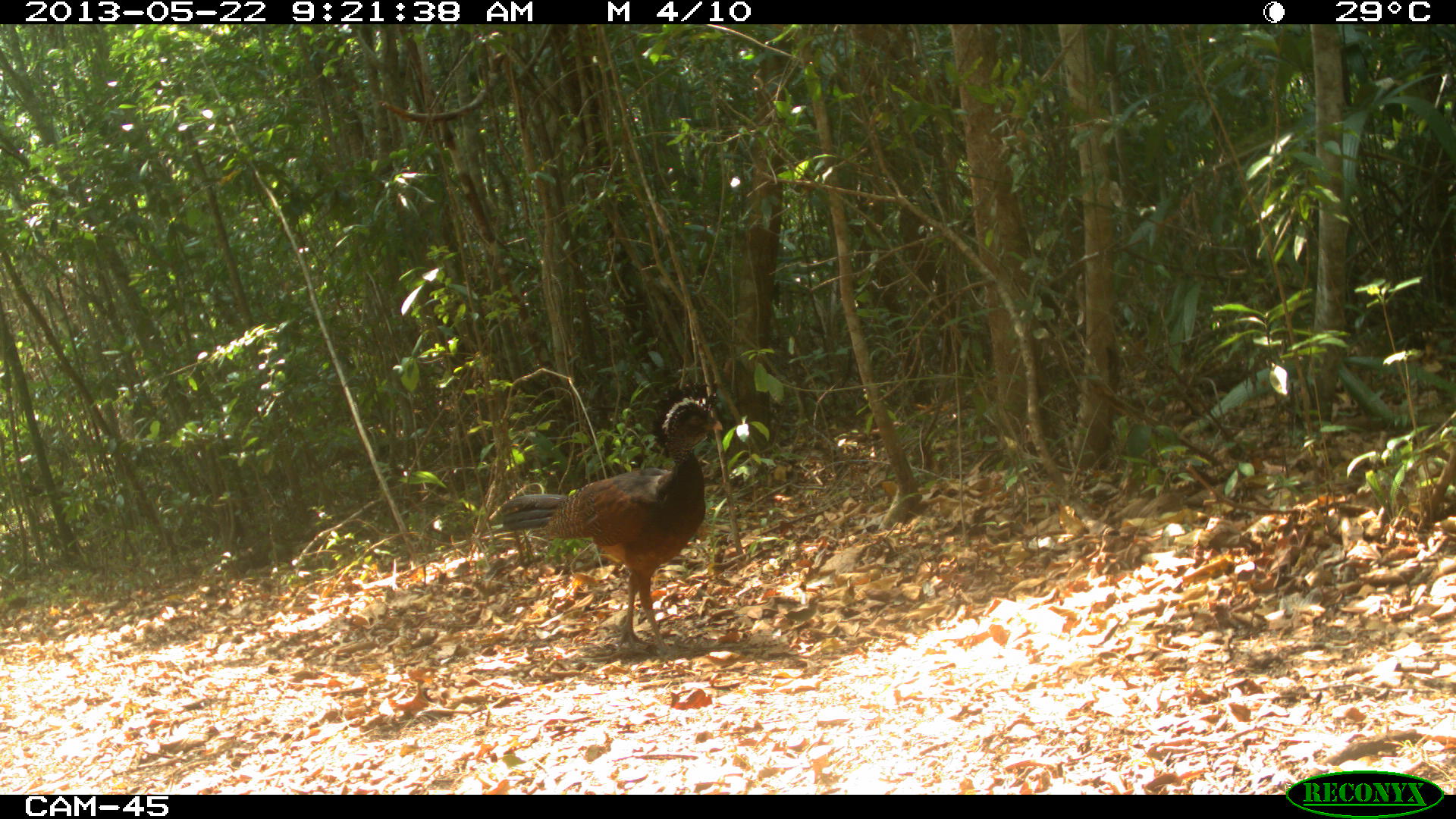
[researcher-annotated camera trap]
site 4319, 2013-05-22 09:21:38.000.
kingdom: Animalia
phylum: Chordata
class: Aves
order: Galliformes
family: Cracidae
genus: Crax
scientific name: Crax rubra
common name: great curassow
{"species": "Crax rubra (great curassow)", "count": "1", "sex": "female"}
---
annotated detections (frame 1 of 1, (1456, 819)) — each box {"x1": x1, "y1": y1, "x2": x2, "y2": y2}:
crax rubra: {"x1": 499, "y1": 380, "x2": 723, "y2": 658}